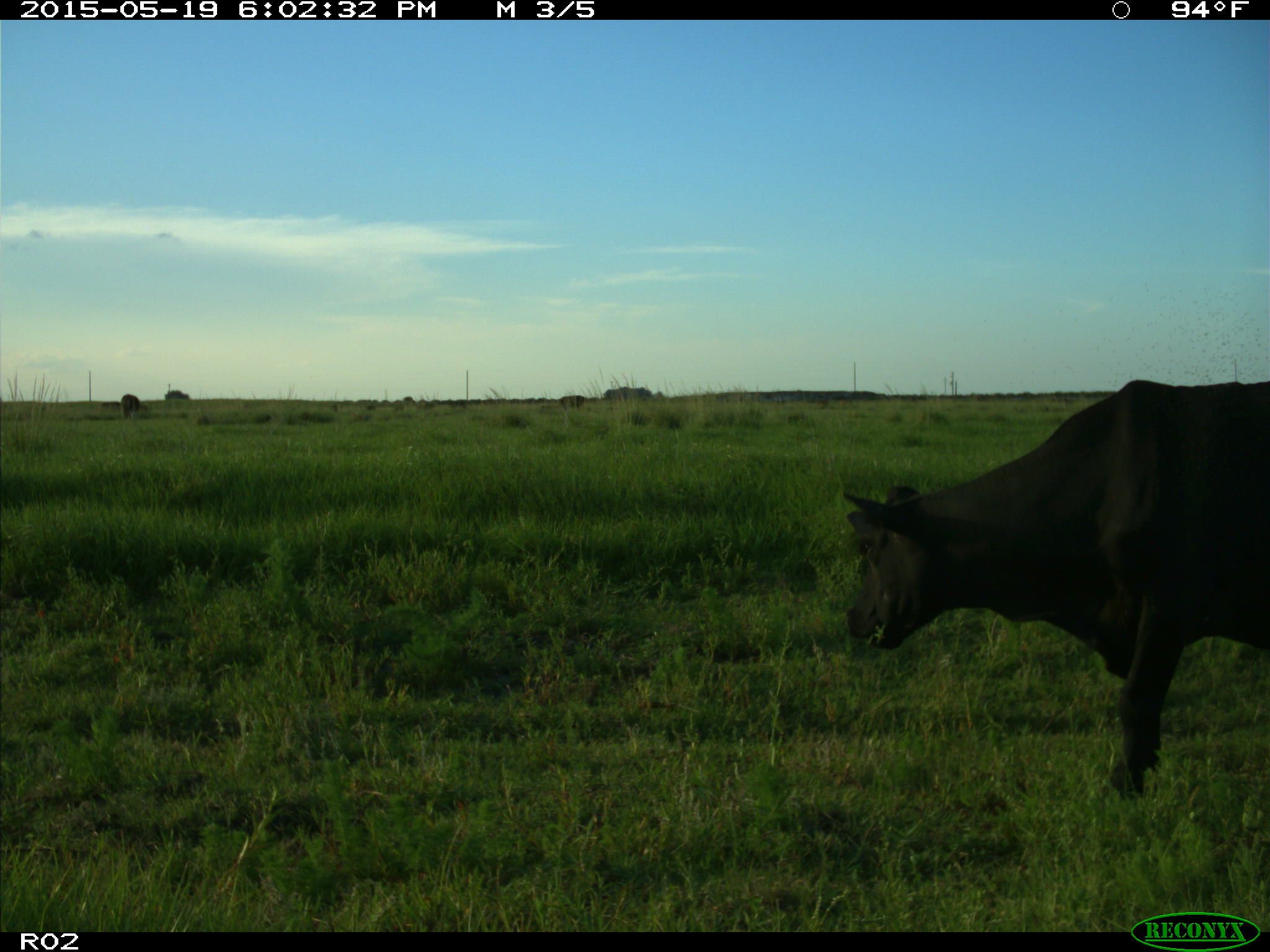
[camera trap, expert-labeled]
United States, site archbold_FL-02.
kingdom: Animalia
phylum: Chordata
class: Mammalia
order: Artiodactyla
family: Bovidae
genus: Bos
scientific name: Bos taurus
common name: domestic cow